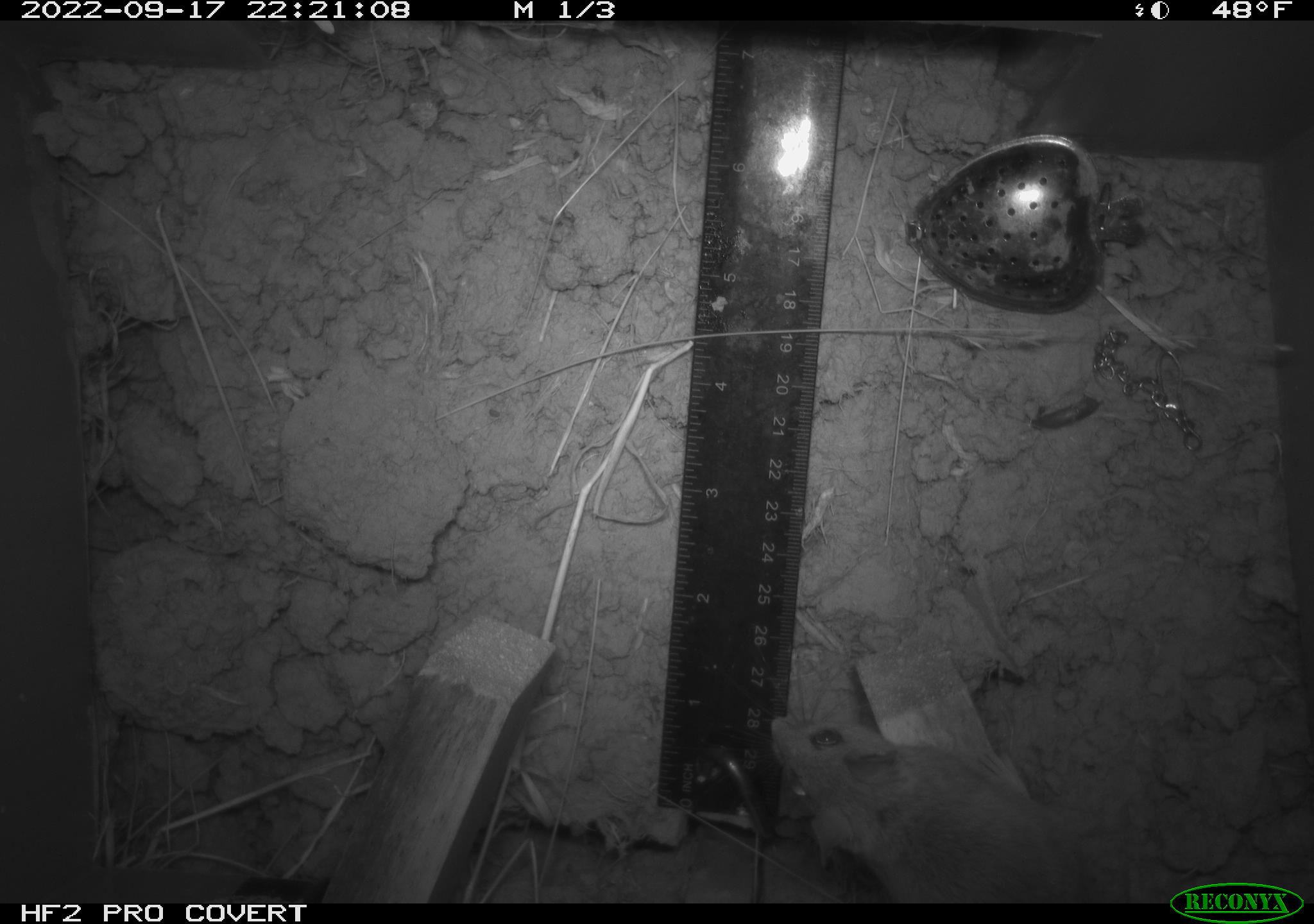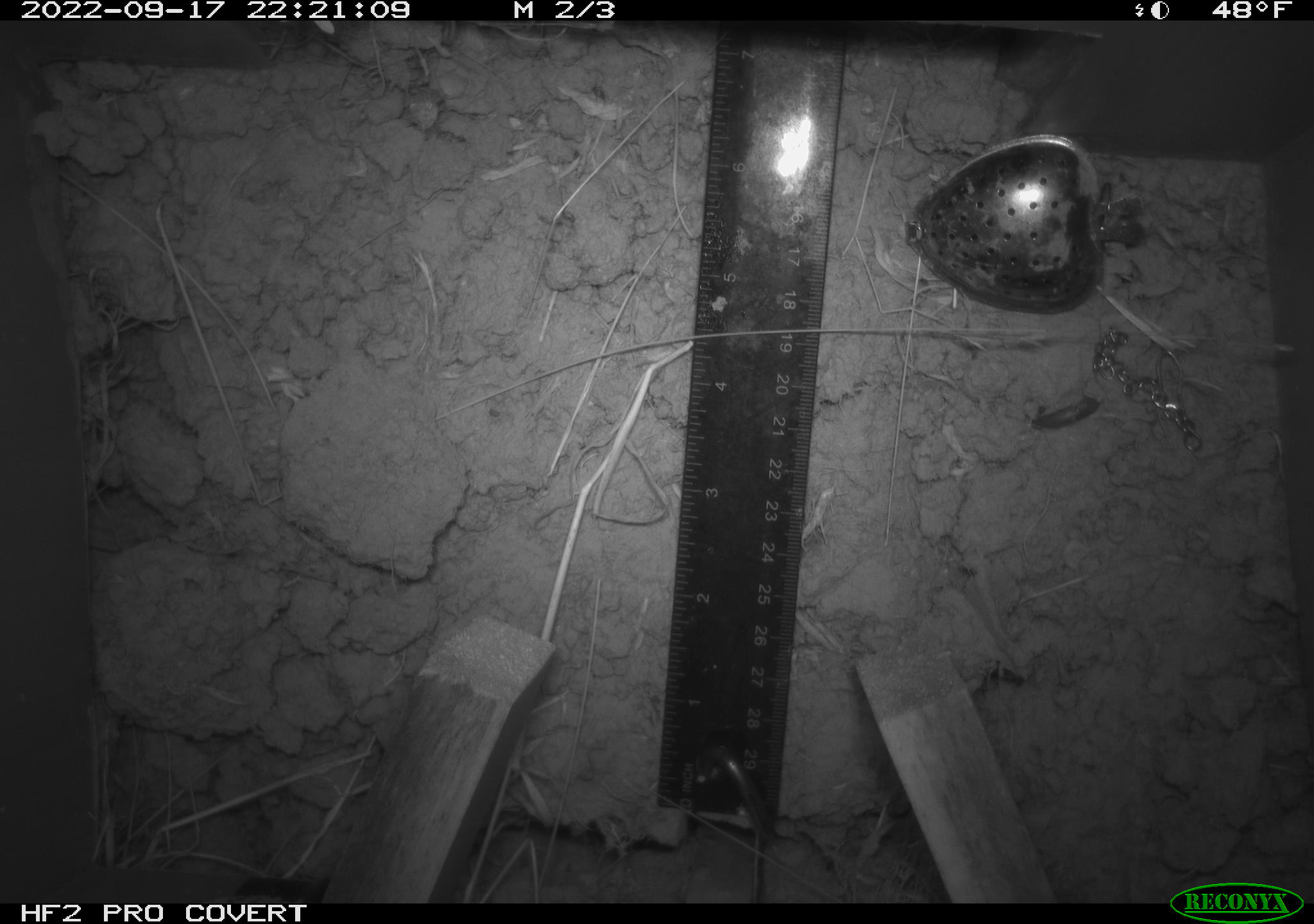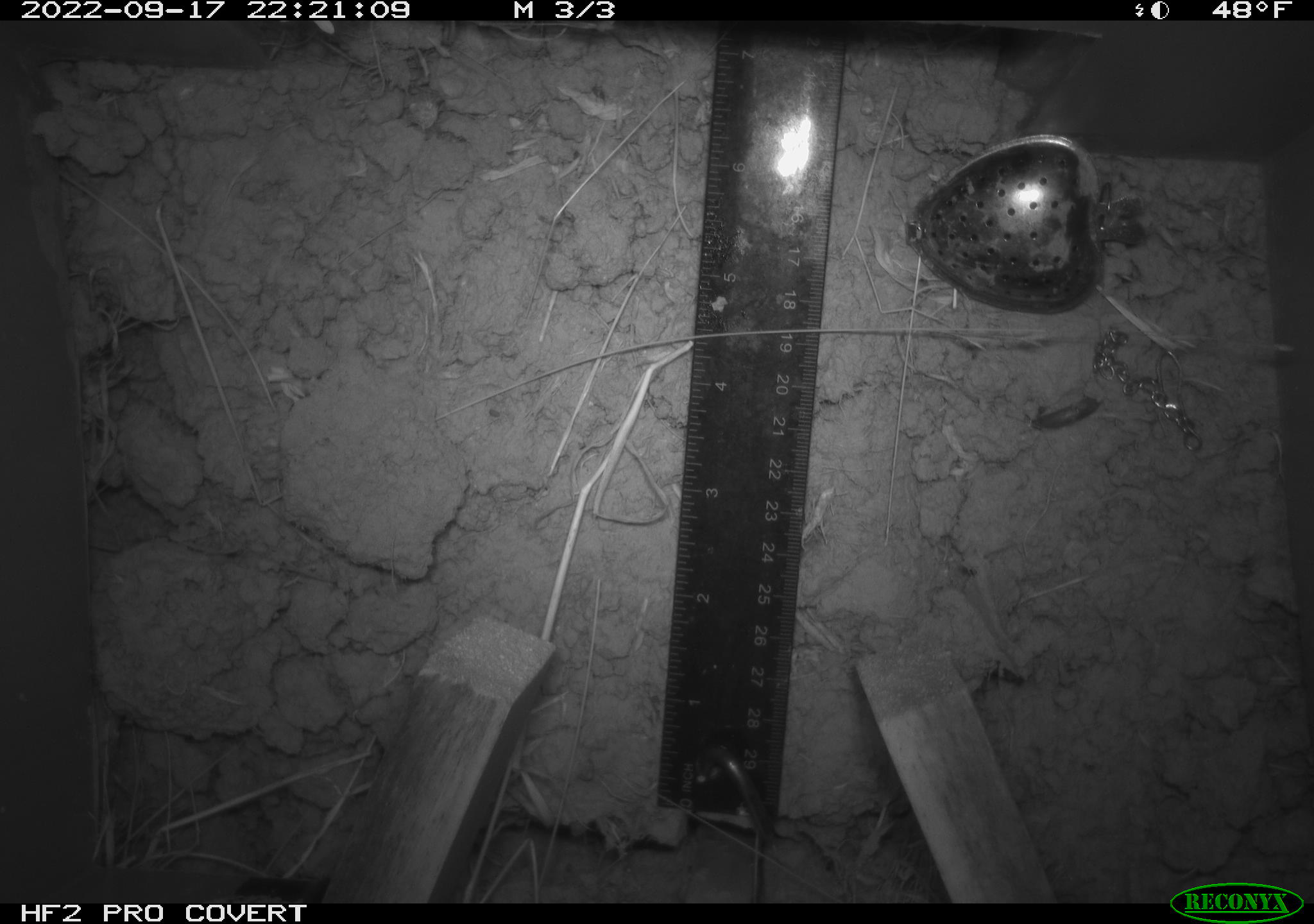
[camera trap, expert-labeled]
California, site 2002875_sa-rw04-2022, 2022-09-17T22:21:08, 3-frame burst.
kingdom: Animalia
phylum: Chordata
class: Mammalia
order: Rodentia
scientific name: Rodentia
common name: mouse species